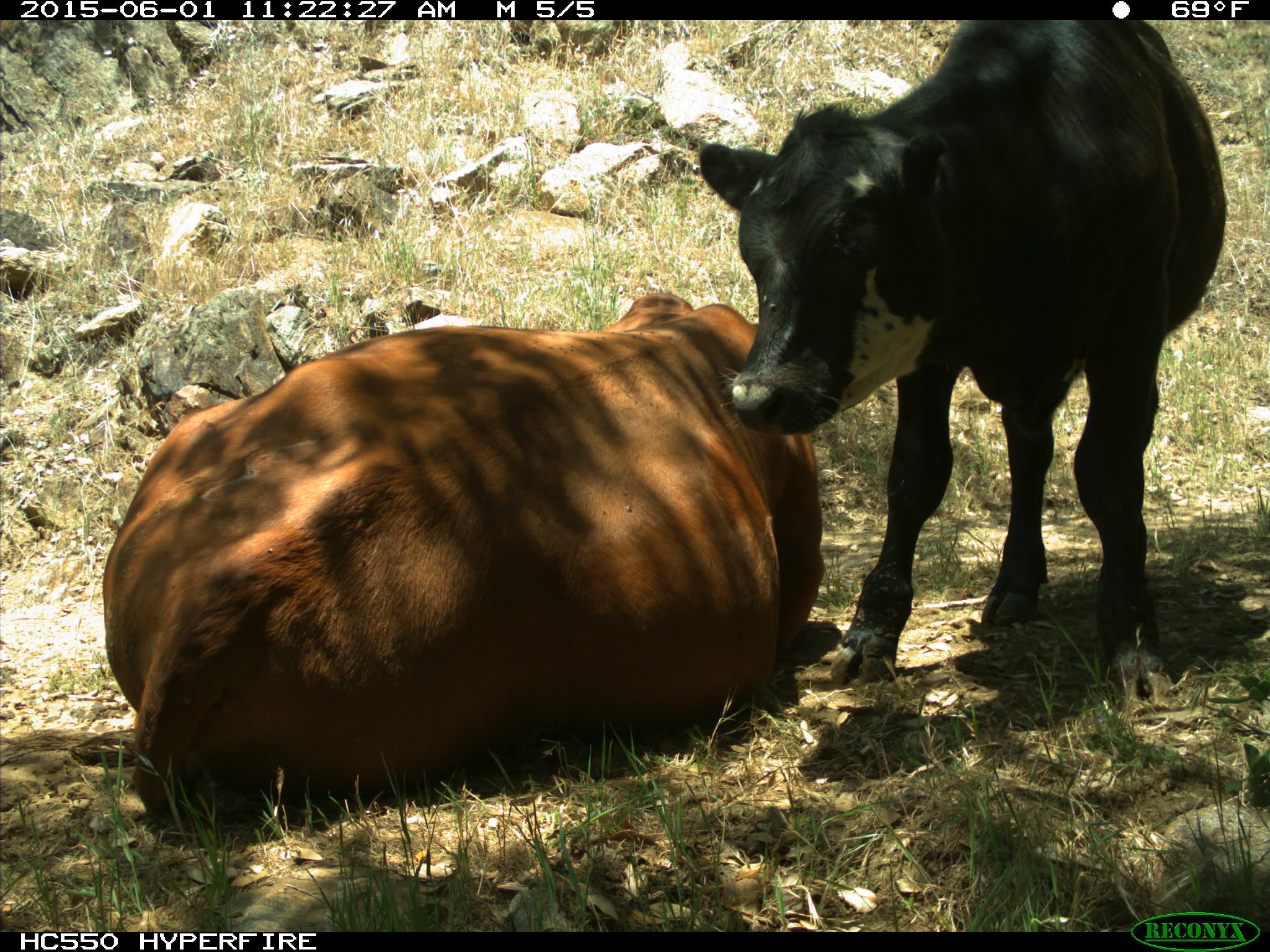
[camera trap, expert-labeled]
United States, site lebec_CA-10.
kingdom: Animalia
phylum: Chordata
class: Mammalia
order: Artiodactyla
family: Bovidae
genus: Bos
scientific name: Bos taurus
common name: domestic cow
Bos taurus (domestic cow).